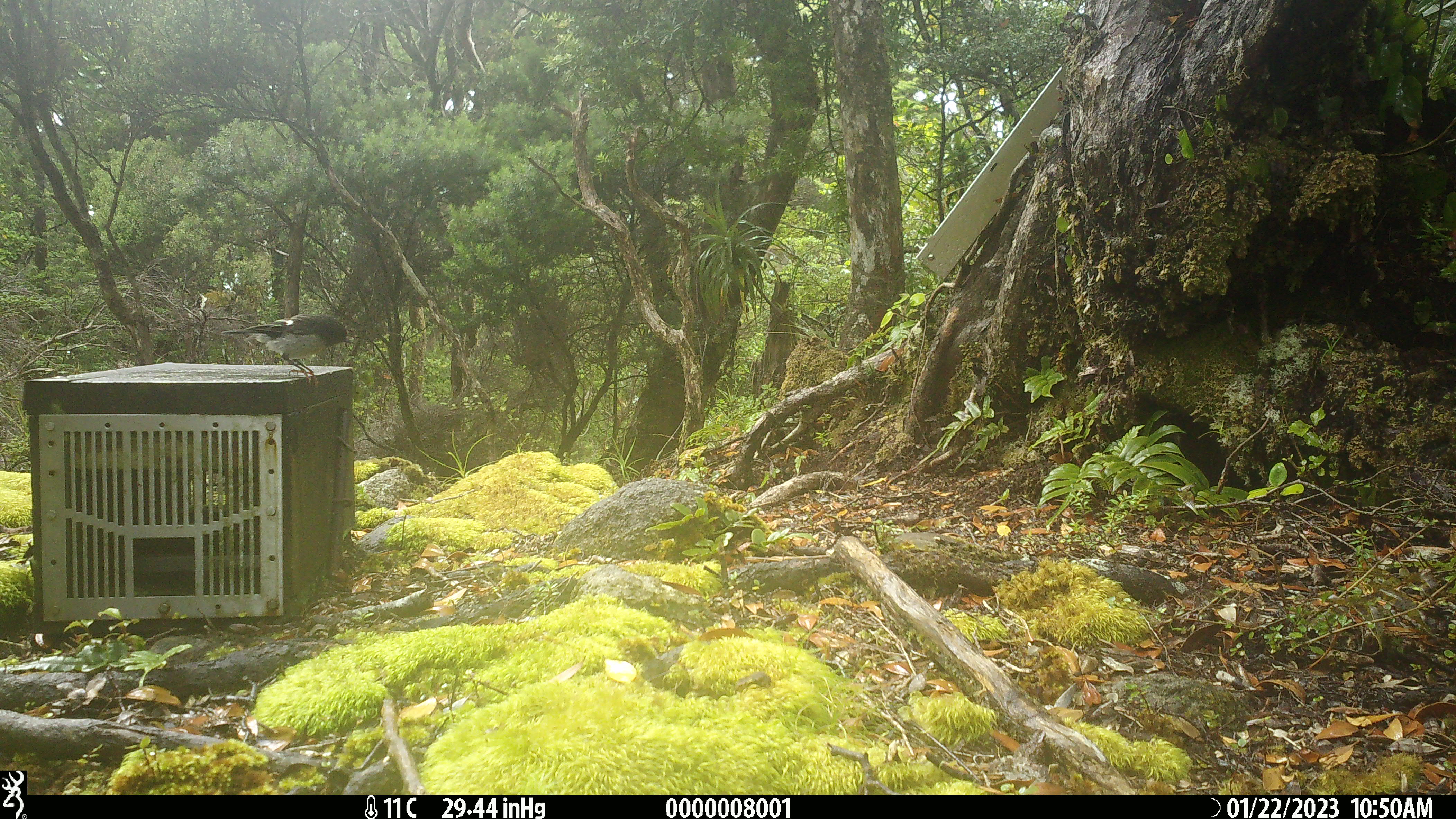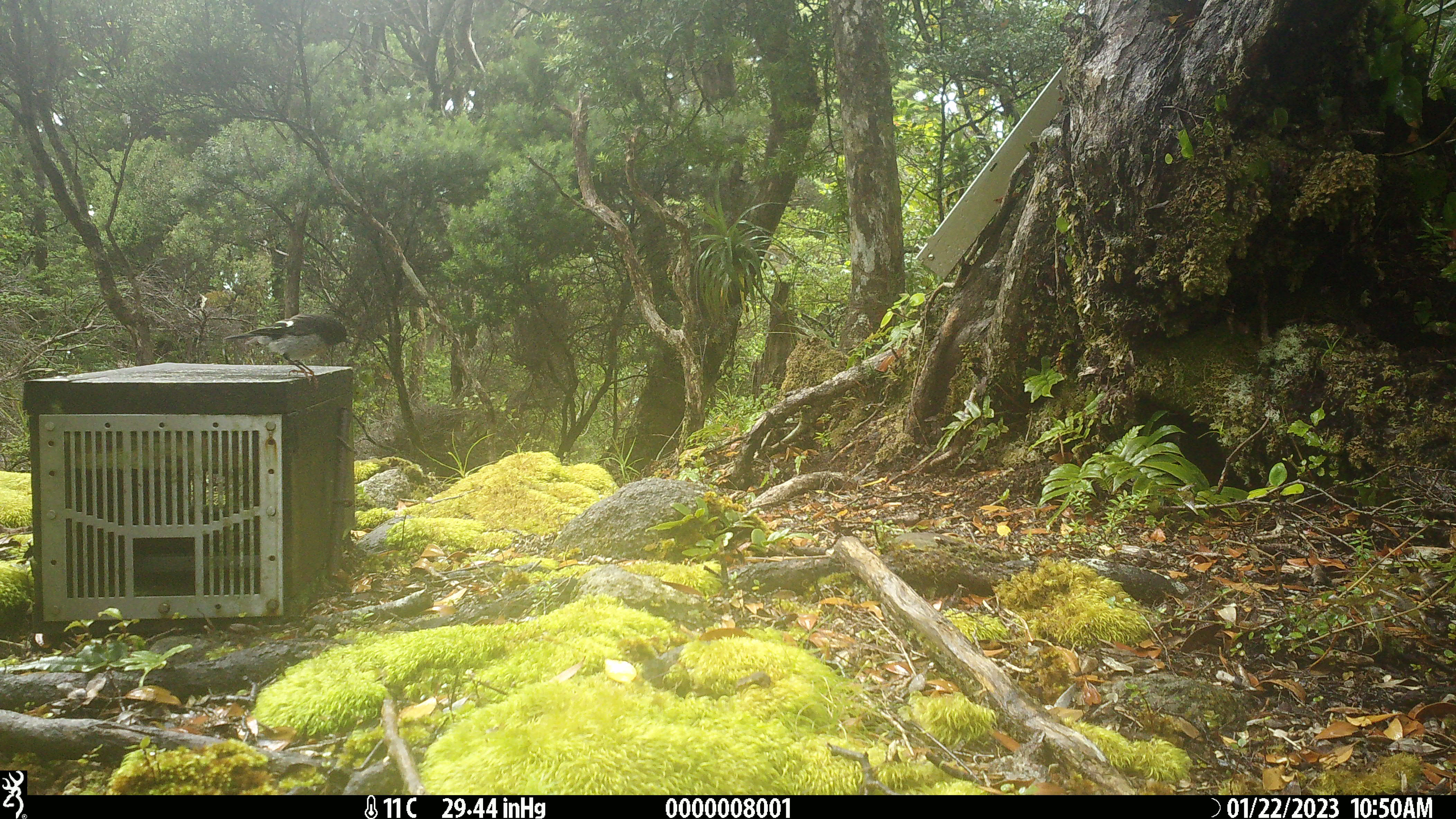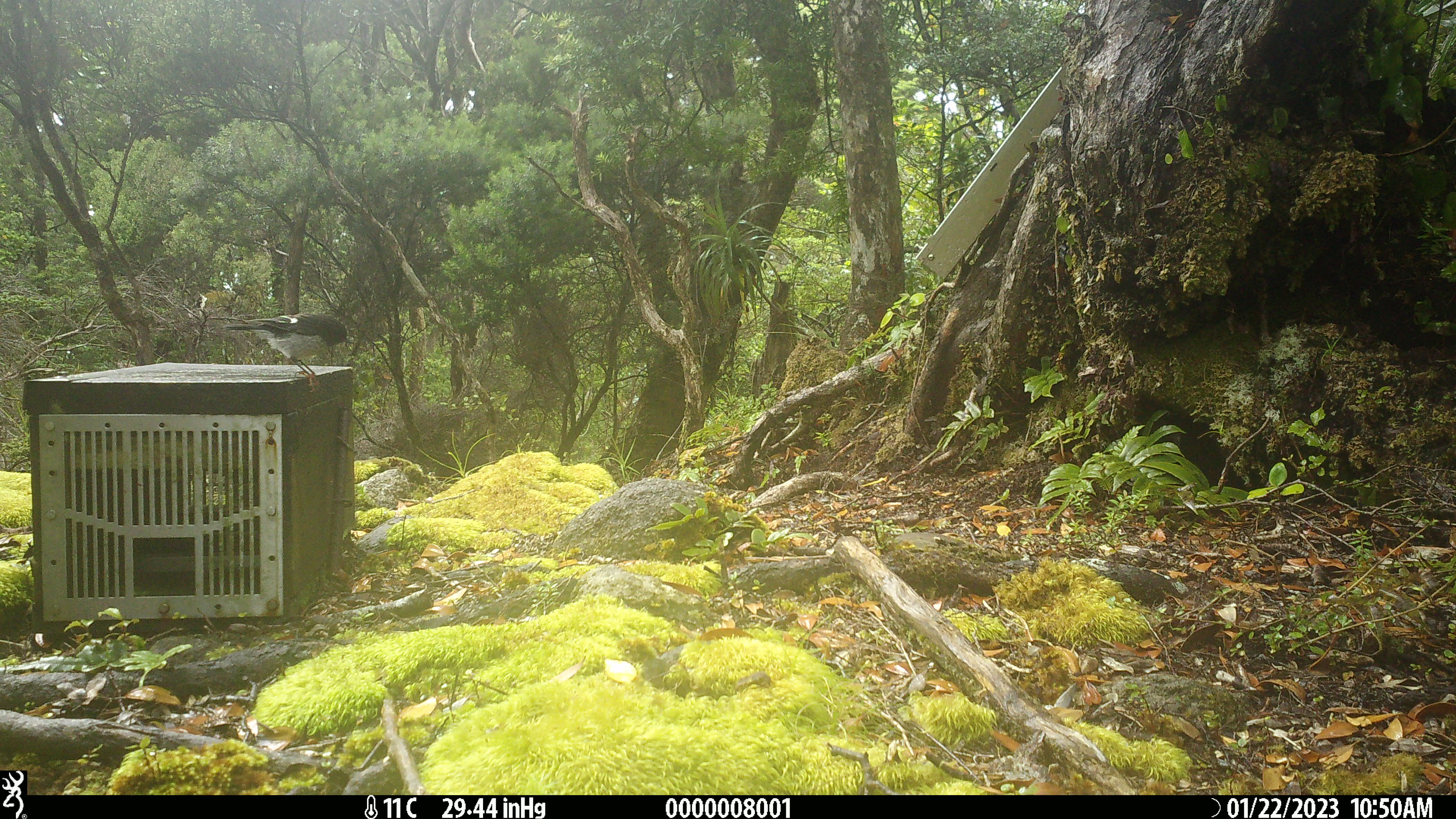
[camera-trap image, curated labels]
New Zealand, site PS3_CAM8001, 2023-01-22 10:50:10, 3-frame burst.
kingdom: Animalia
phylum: Chordata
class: Aves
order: Passeriformes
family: Petroicidae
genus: Petroica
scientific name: Petroica macrocephala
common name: tomtit